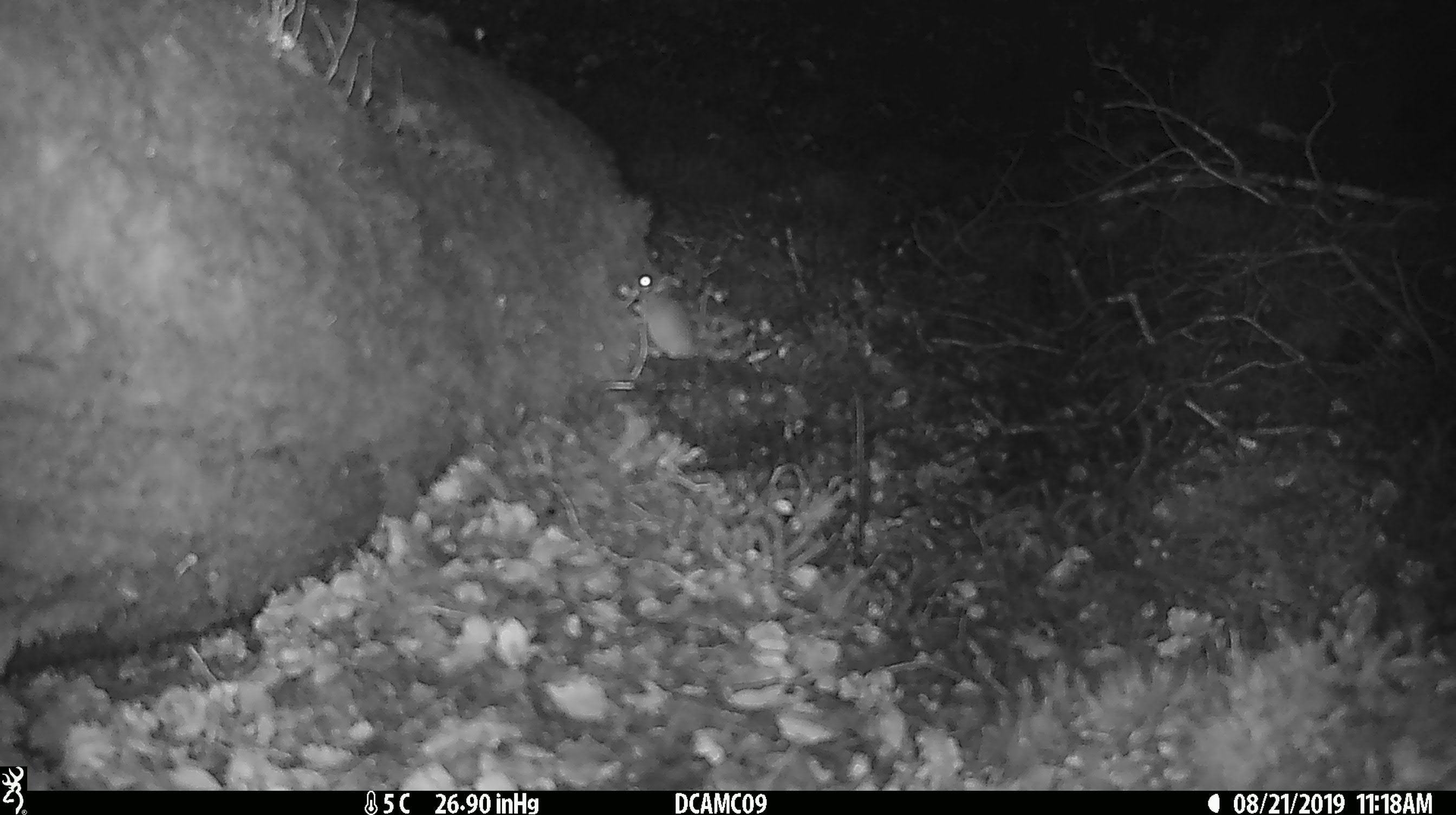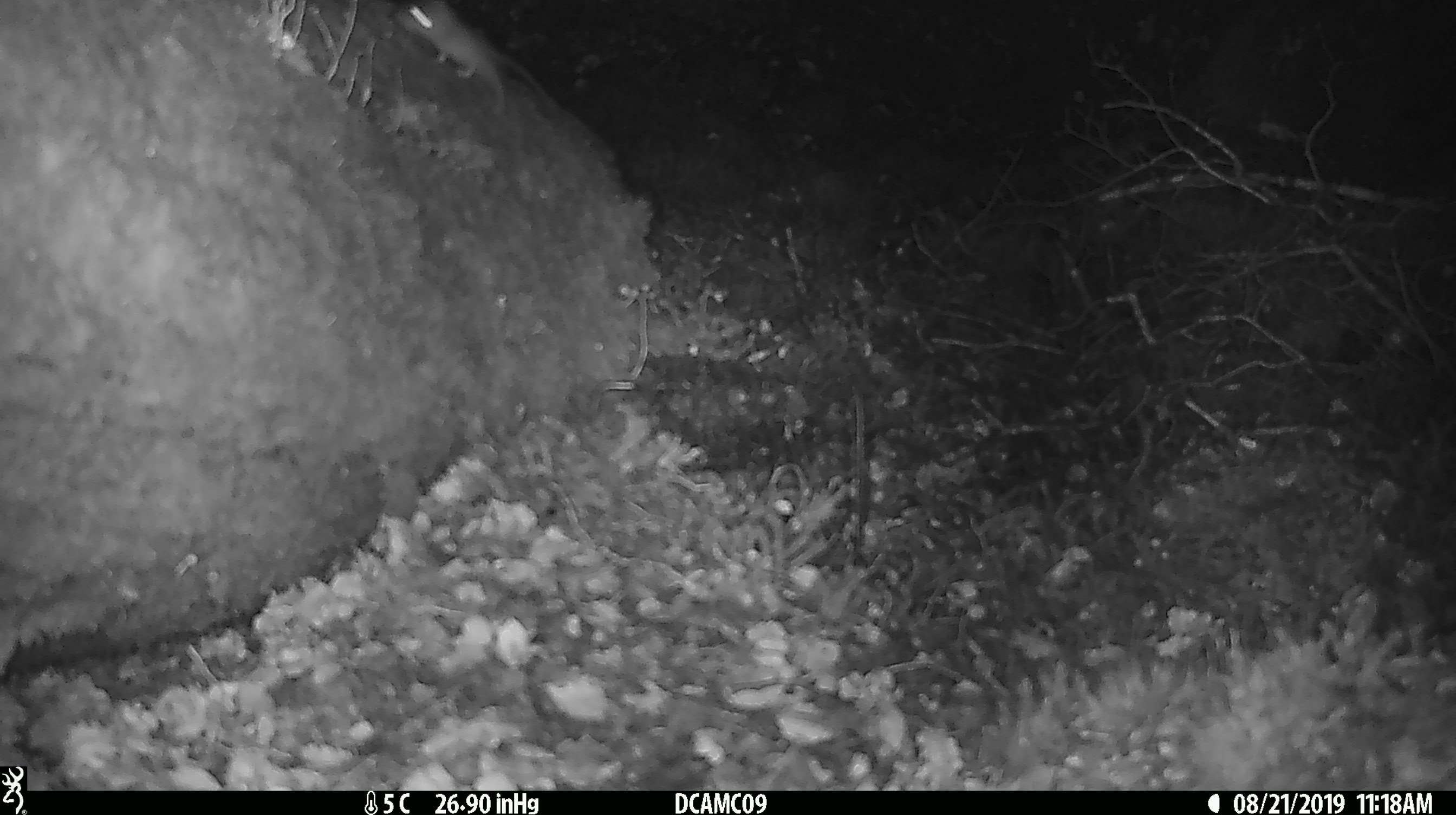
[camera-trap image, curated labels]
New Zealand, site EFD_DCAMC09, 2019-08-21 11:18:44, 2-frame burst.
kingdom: Animalia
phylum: Chordata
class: Mammalia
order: Rodentia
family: Muridae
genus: Mus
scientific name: Mus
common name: mouse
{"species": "mouse (Mus)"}